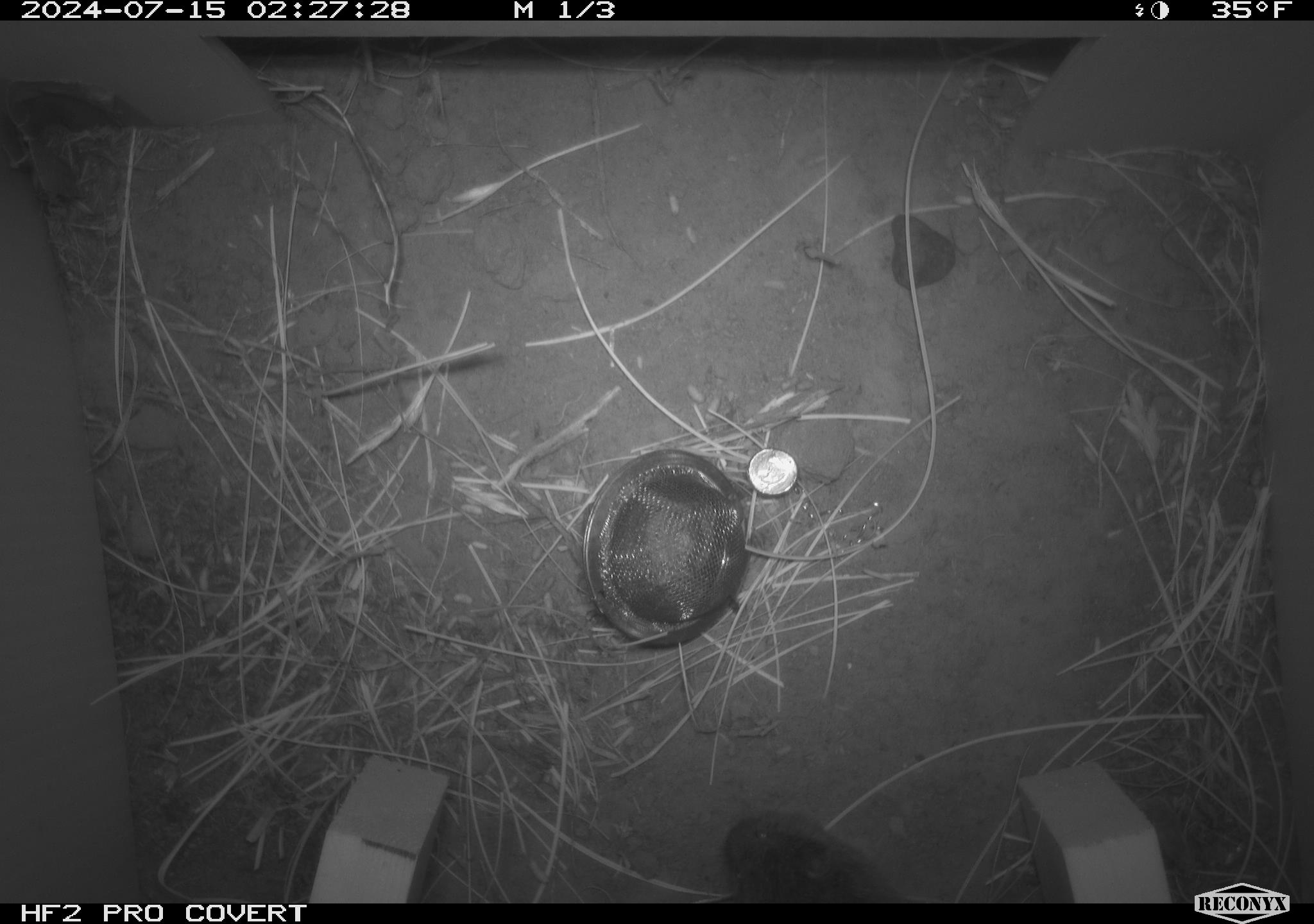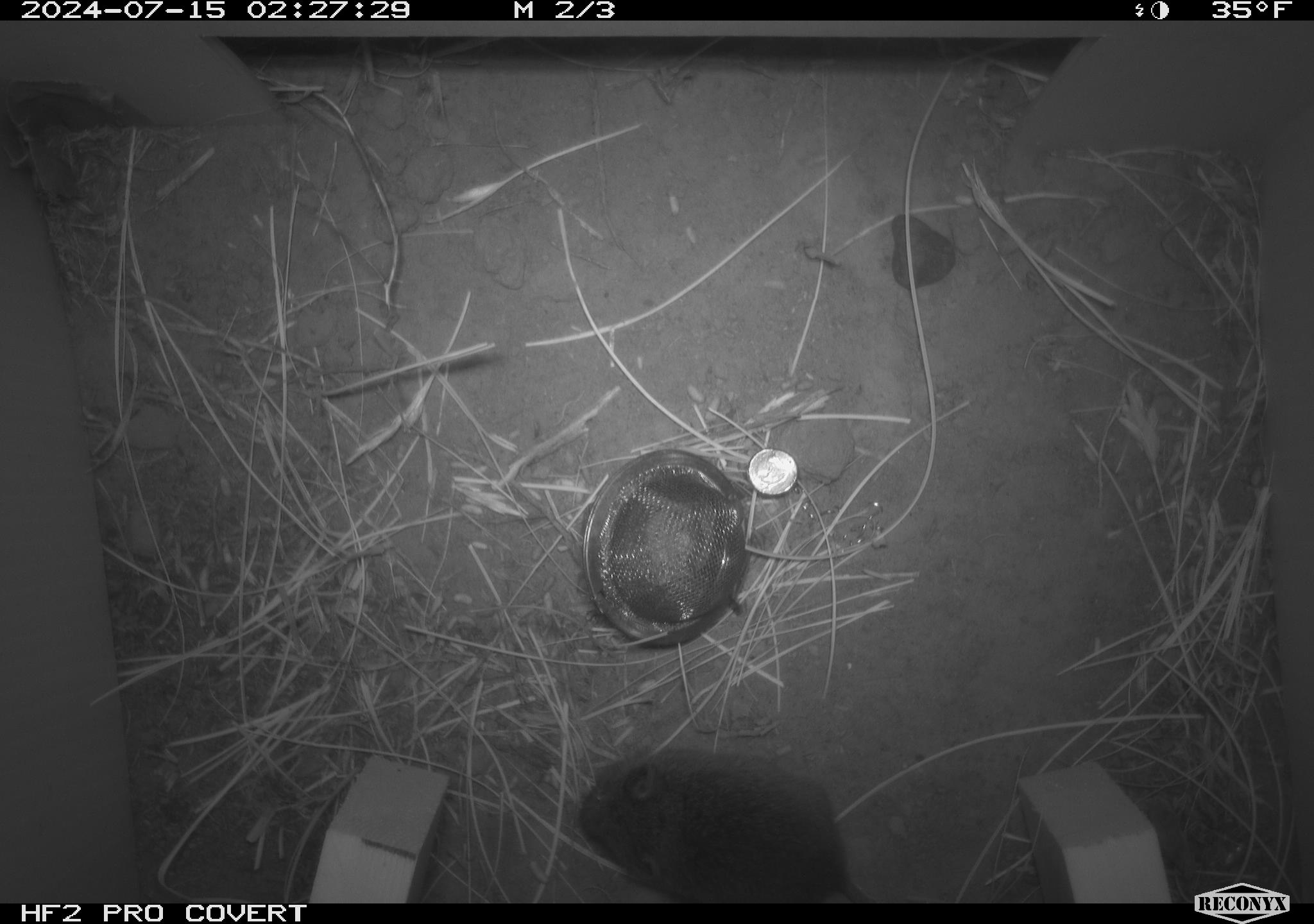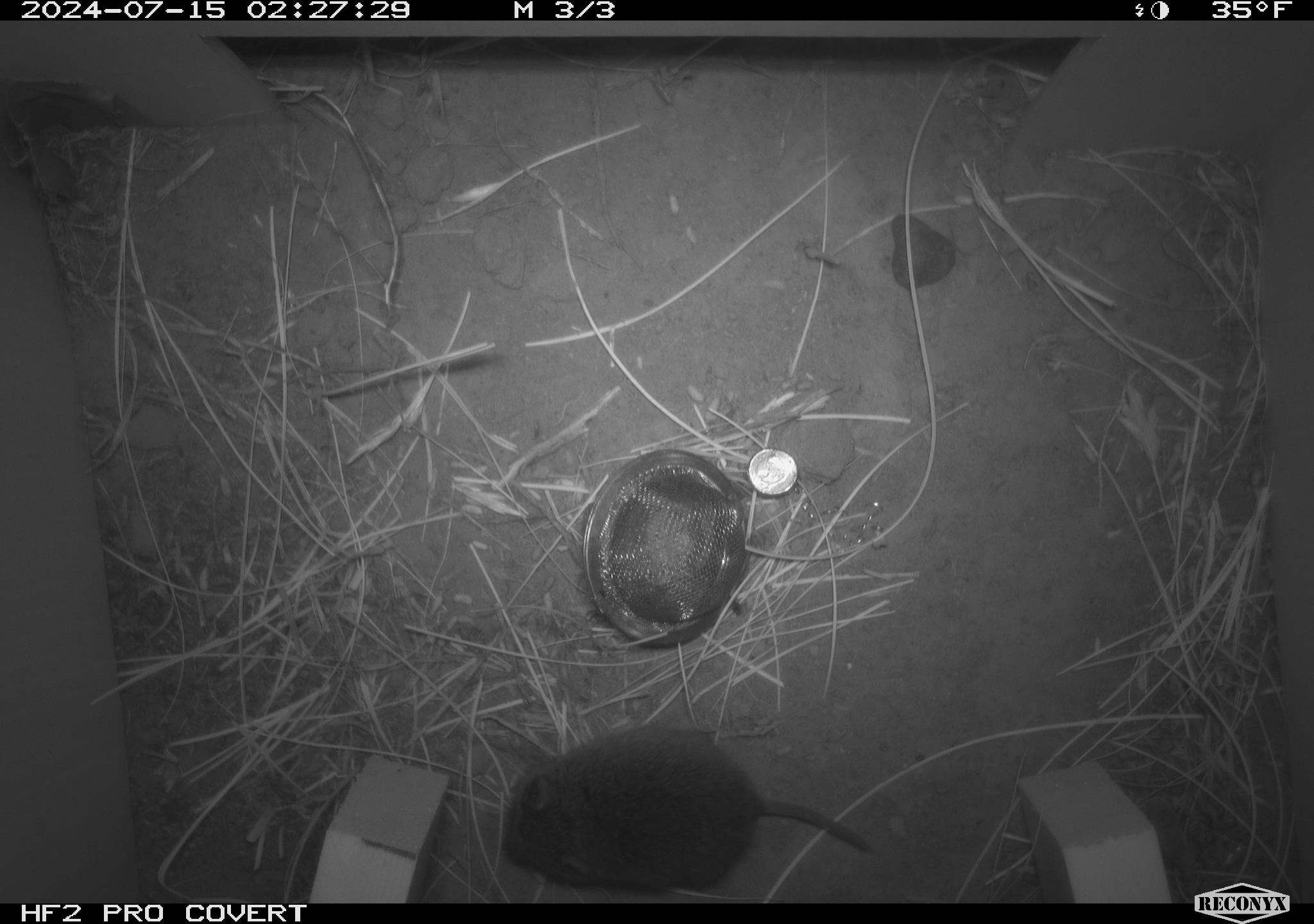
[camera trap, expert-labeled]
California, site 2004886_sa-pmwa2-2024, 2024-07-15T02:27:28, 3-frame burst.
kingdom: Animalia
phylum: Chordata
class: Mammalia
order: Rodentia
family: Cricetidae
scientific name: Arvicolinae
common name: voles, lemmings, and muskrats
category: arvicolinae subfamily